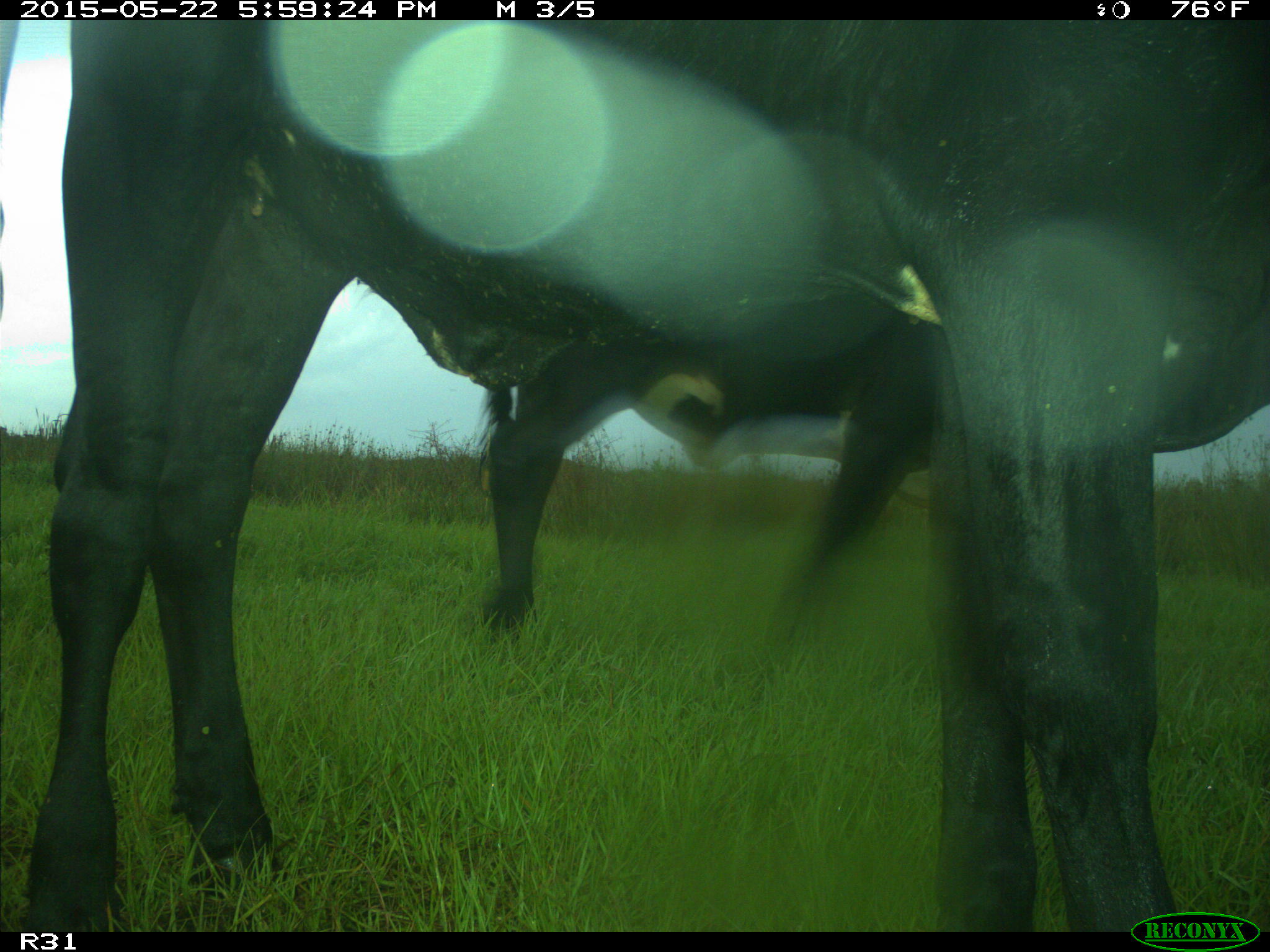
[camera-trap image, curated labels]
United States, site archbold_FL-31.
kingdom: Animalia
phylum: Chordata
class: Mammalia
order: Artiodactyla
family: Bovidae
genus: Bos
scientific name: Bos taurus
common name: domestic cow